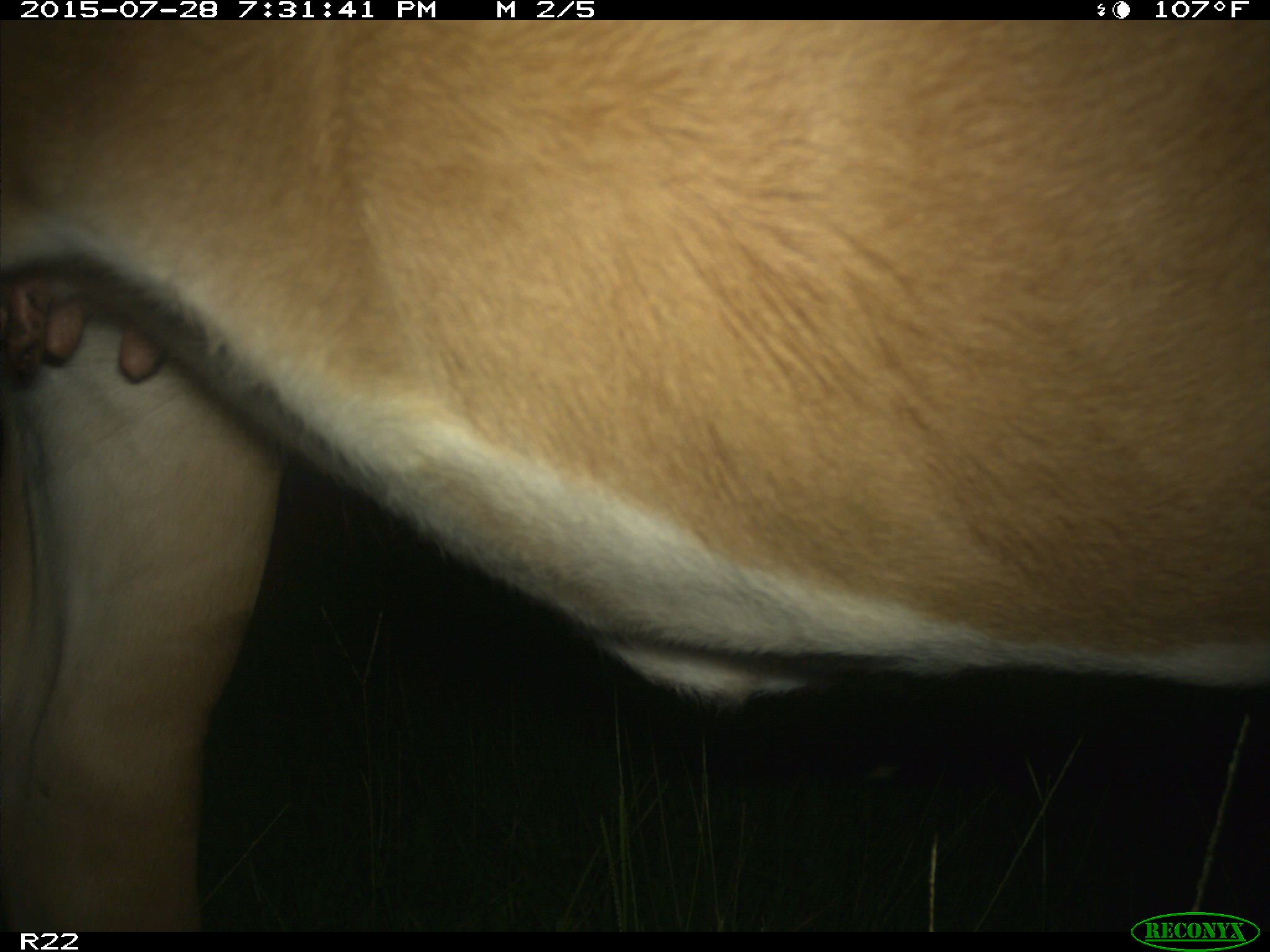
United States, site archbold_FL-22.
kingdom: Animalia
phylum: Chordata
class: Mammalia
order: Artiodactyla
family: Bovidae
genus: Bos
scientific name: Bos taurus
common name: domestic cow